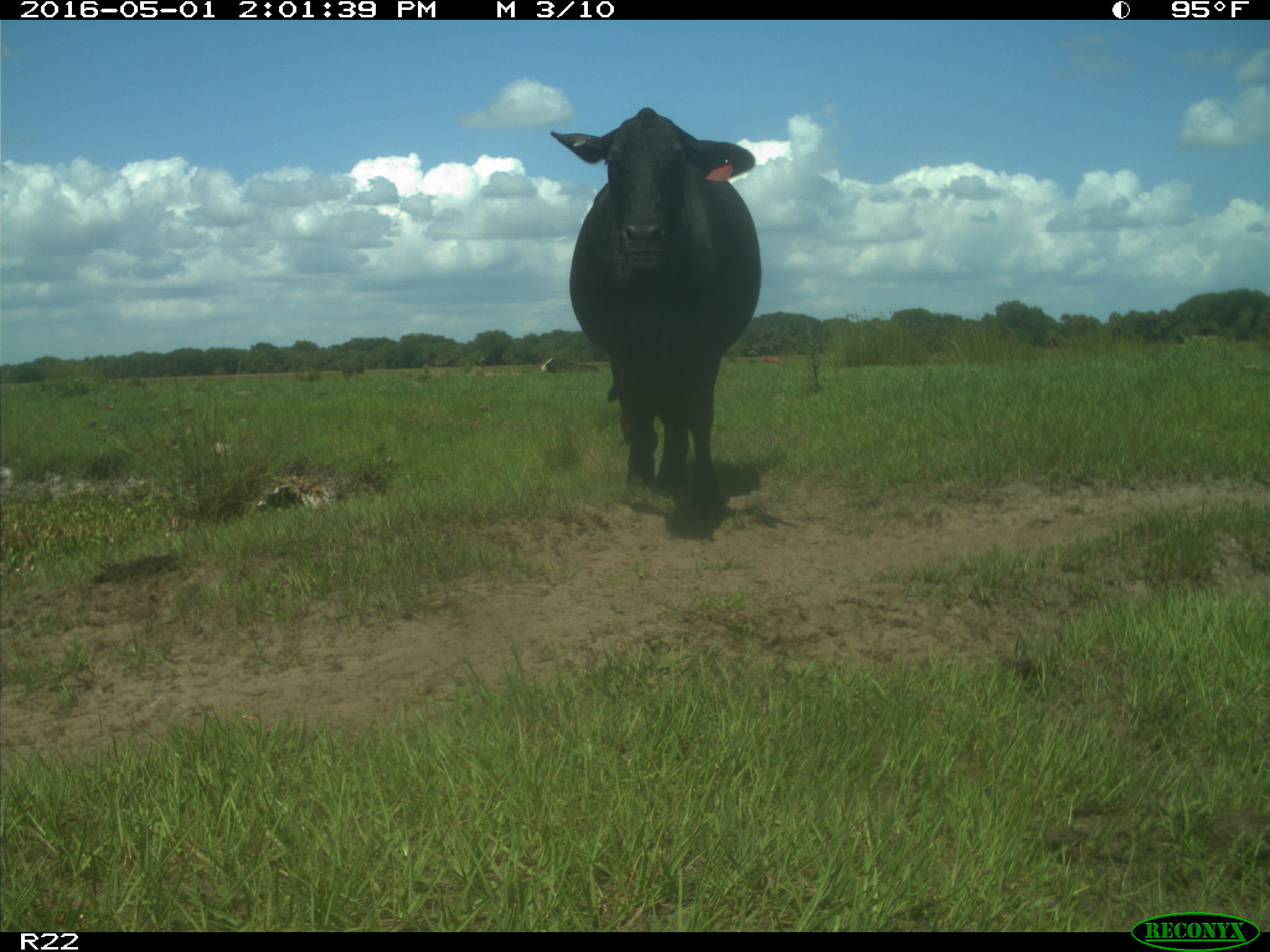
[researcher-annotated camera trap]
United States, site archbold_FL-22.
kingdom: Animalia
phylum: Chordata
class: Mammalia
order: Artiodactyla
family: Bovidae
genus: Bos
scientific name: Bos taurus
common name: domestic cow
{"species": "Bos taurus (domestic cow)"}